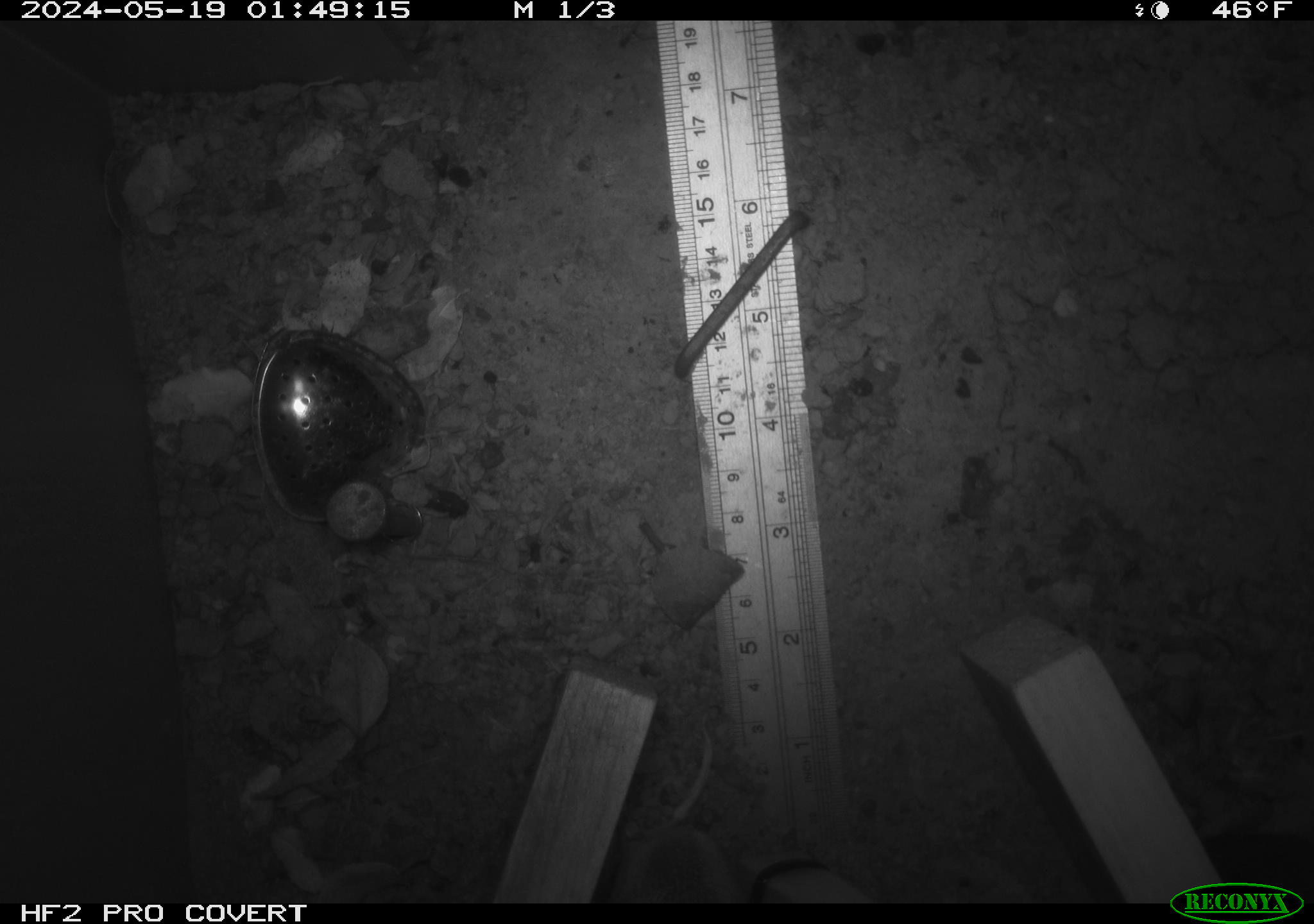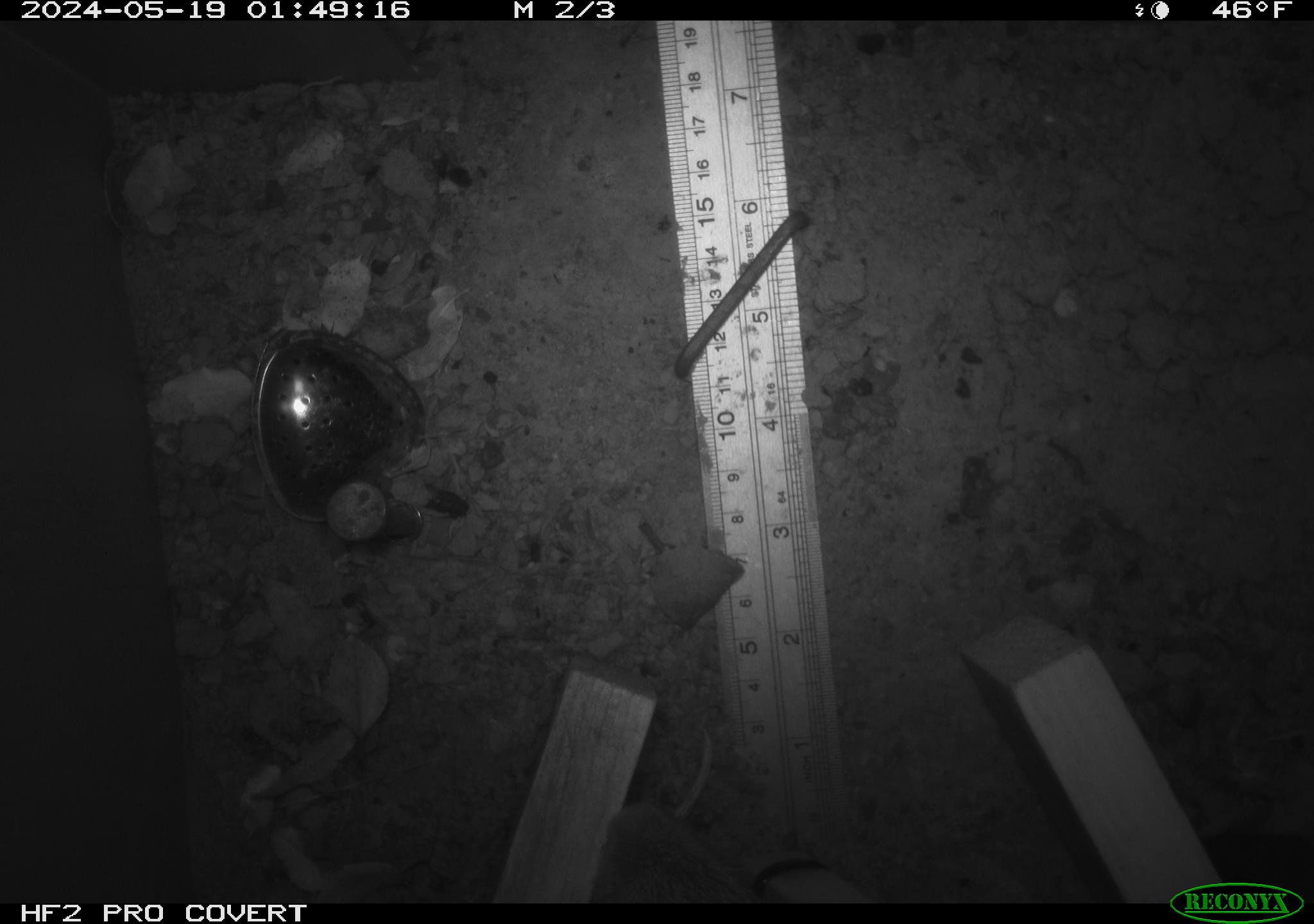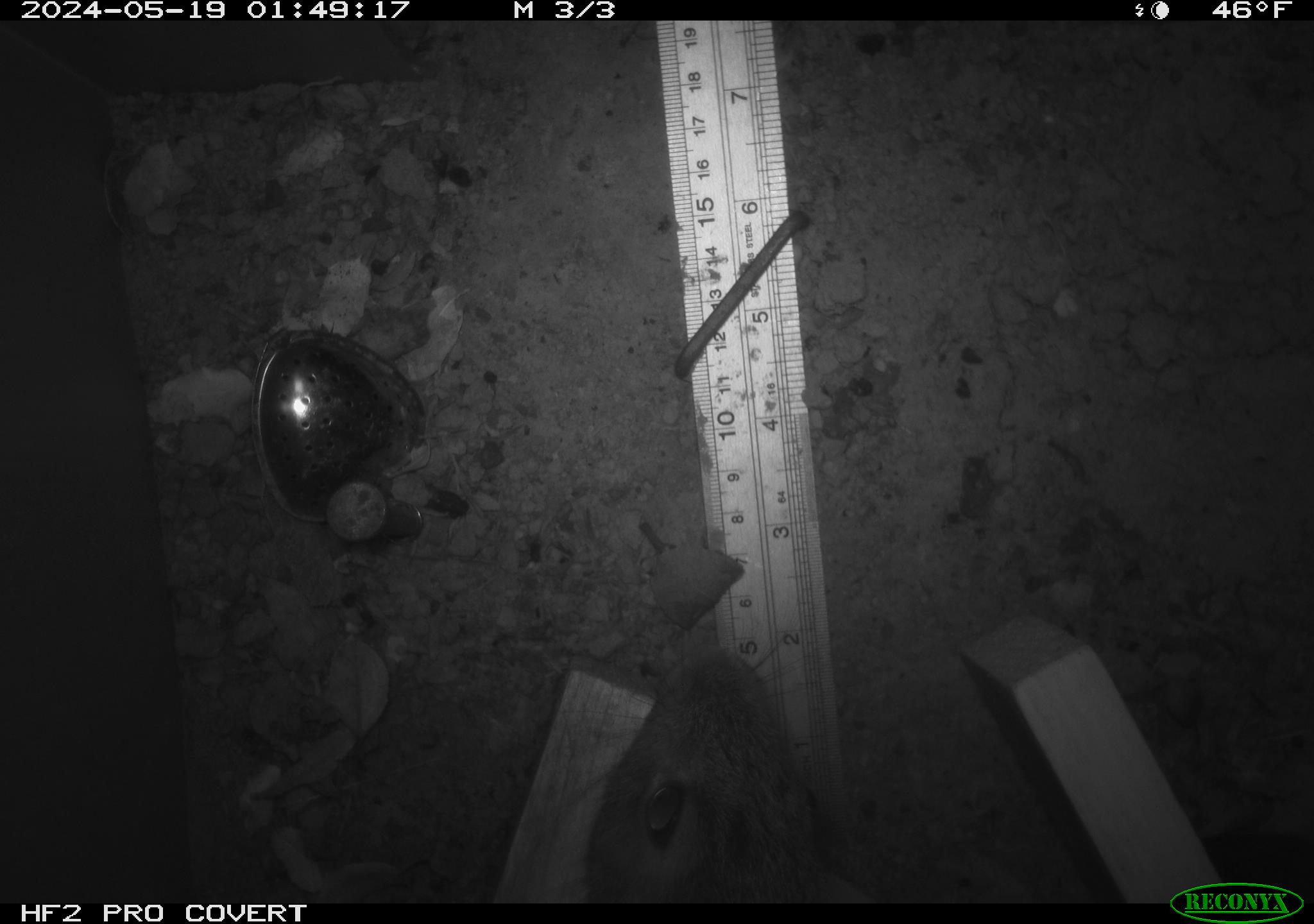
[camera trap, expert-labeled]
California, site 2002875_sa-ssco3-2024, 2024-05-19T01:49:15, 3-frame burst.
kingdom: Animalia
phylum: Chordata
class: Mammalia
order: Lagomorpha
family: Leporidae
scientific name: Leporidae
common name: rabbit or hare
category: rabbit and hare family